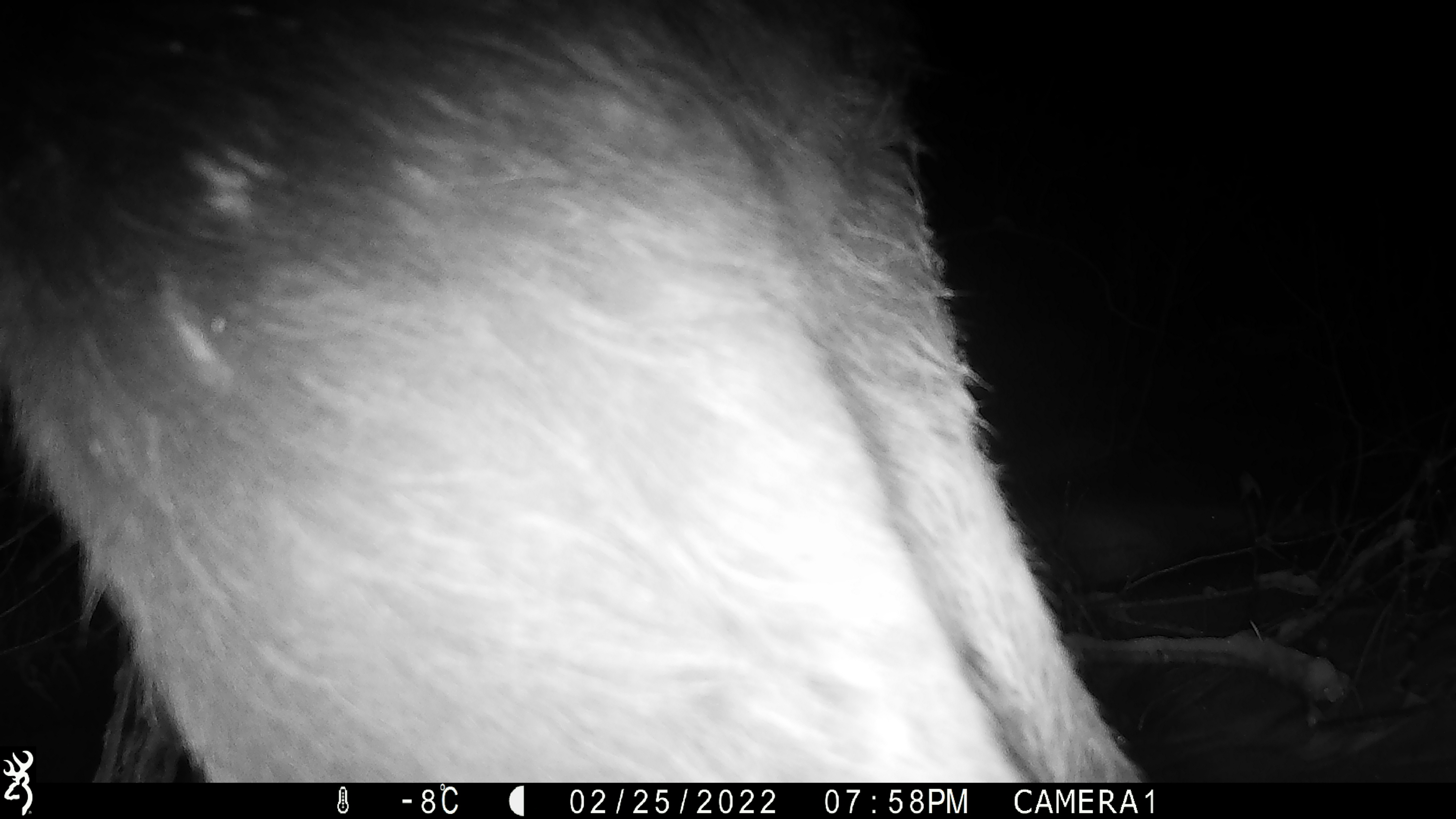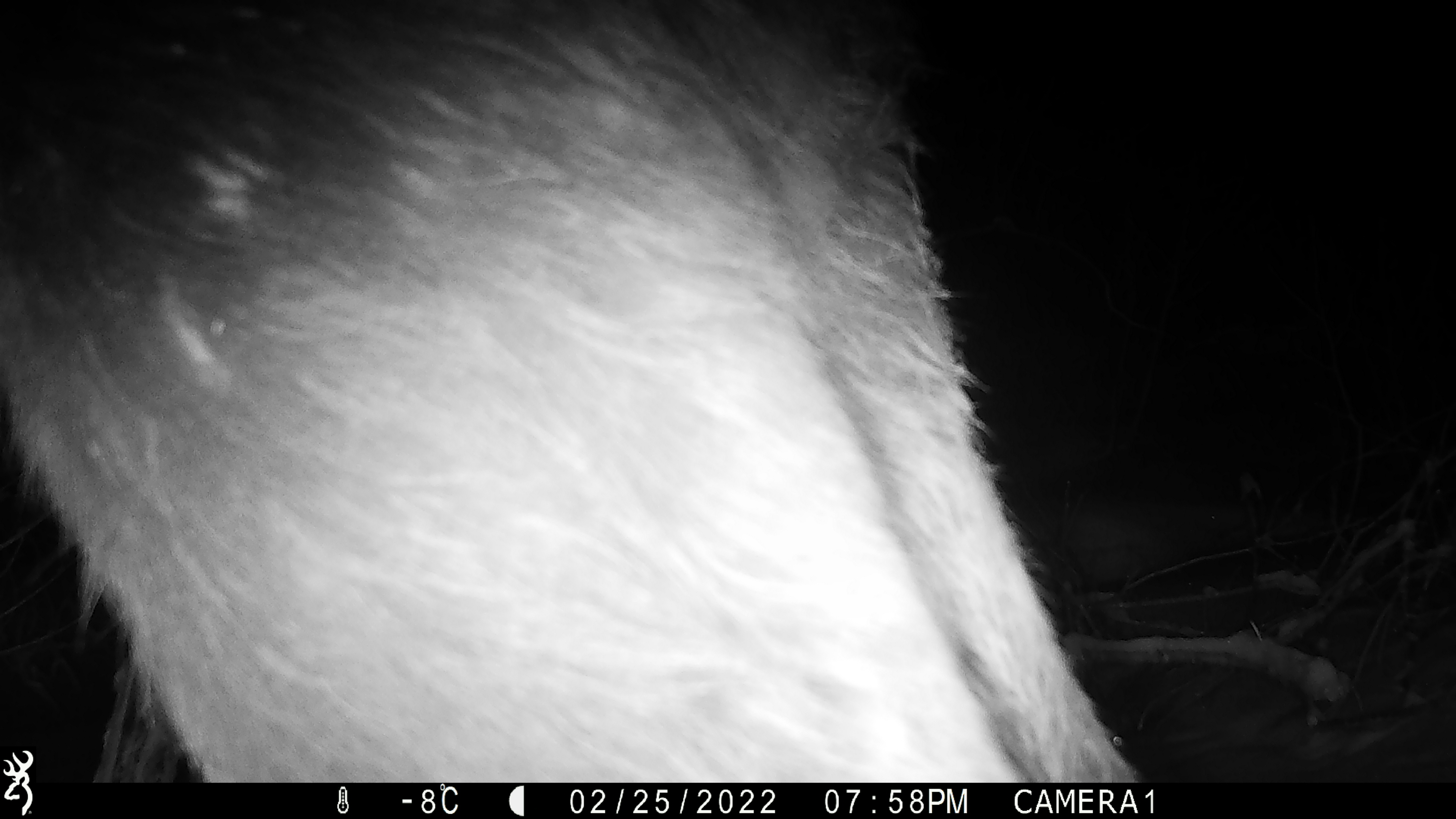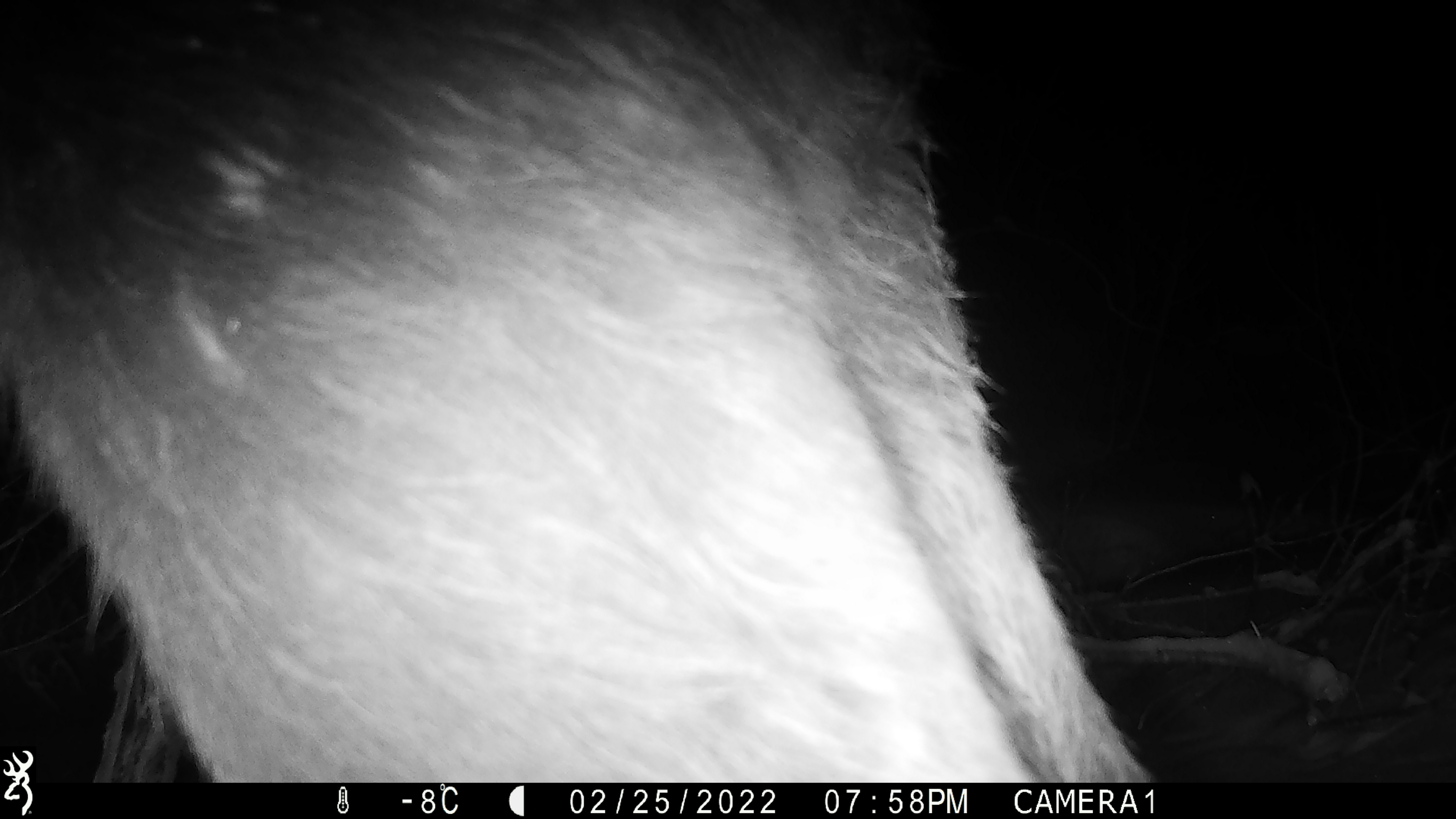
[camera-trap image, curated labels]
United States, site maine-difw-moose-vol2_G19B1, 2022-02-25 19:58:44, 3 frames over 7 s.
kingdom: Animalia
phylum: Chordata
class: Mammalia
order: Artiodactyla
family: Cervidae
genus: Alces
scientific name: Alces alces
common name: moose